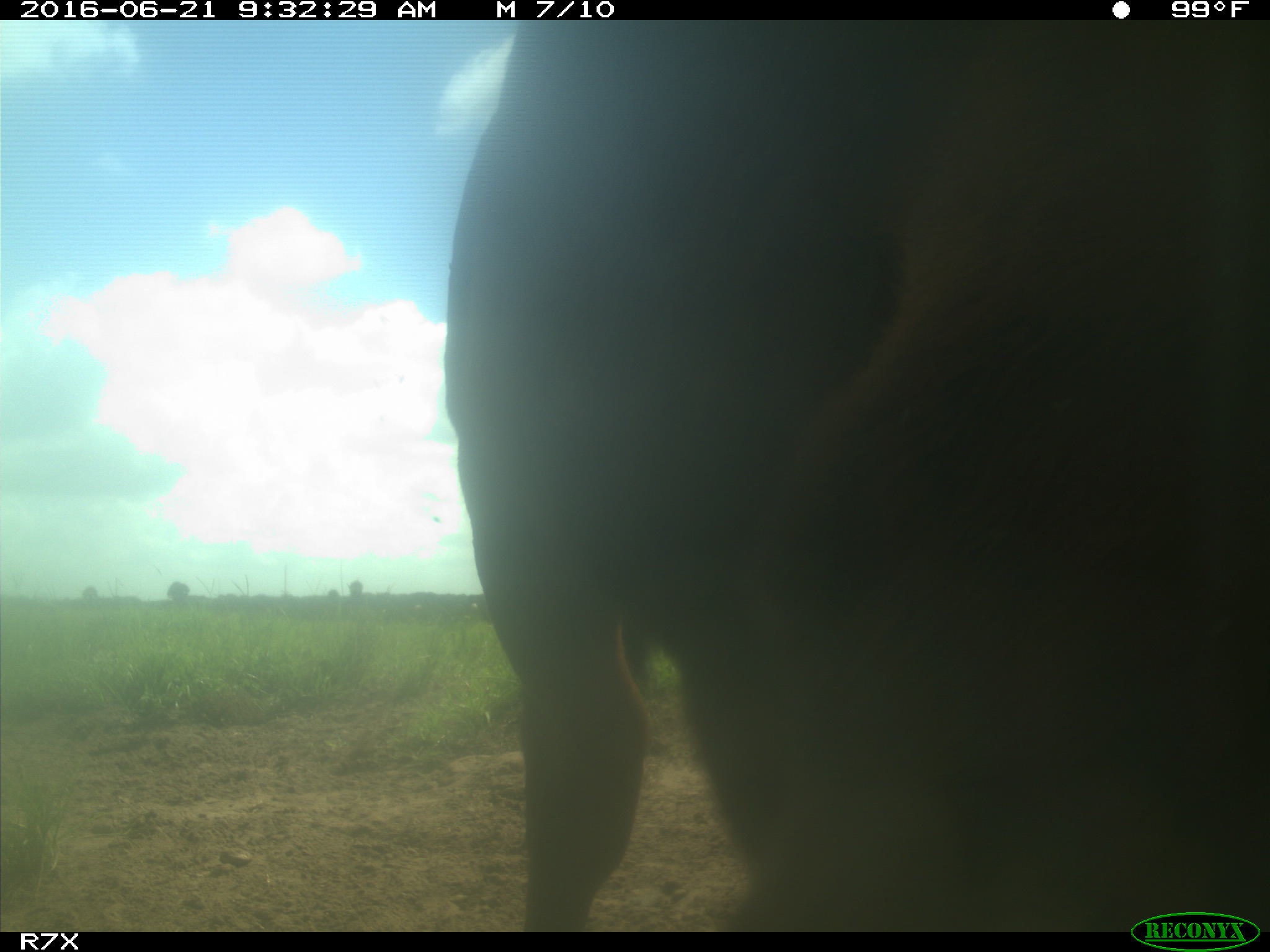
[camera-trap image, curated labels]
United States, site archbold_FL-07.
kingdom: Animalia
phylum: Chordata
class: Mammalia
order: Artiodactyla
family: Bovidae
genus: Bos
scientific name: Bos taurus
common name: domestic cow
Bos taurus (domestic cow).